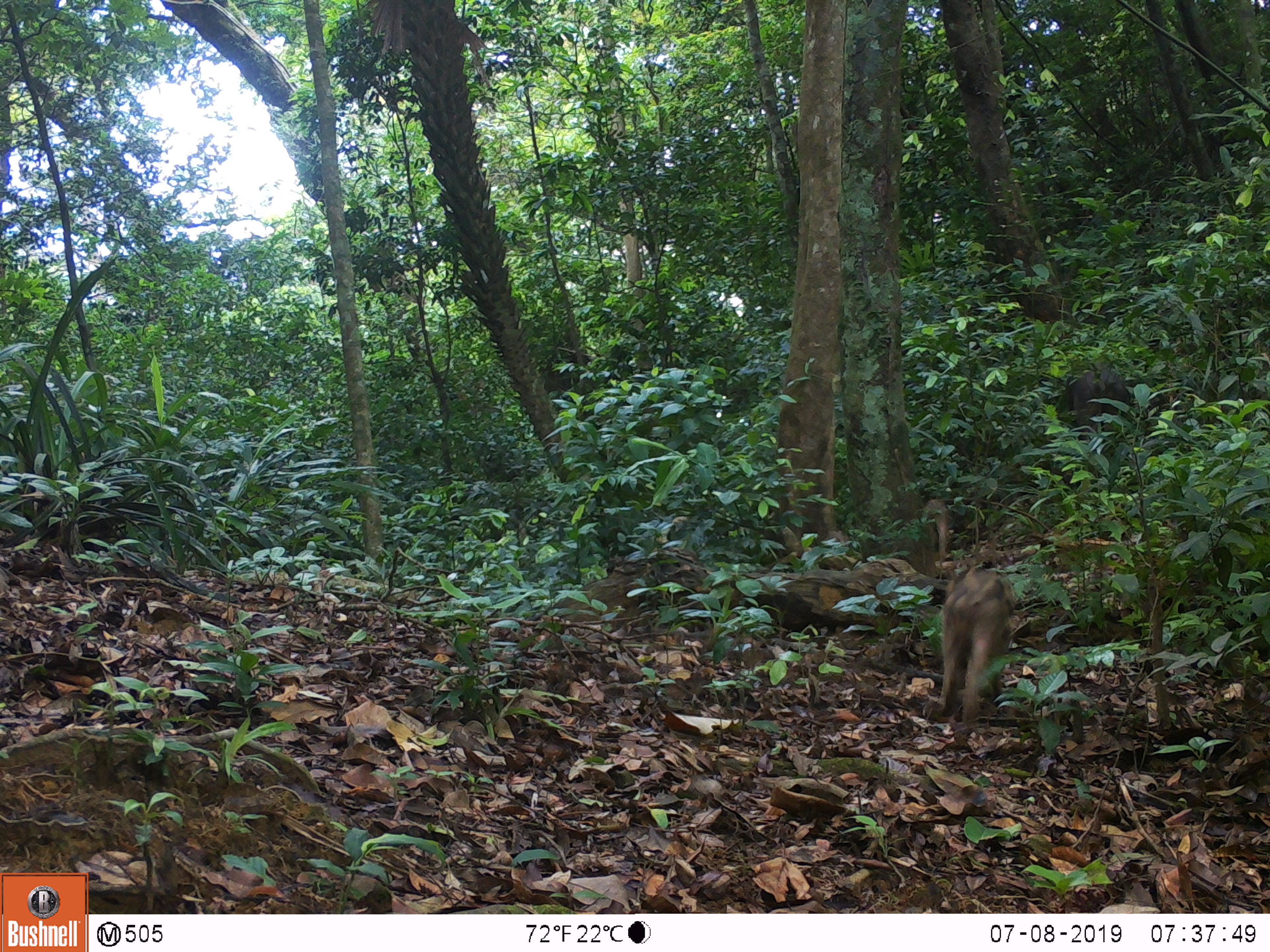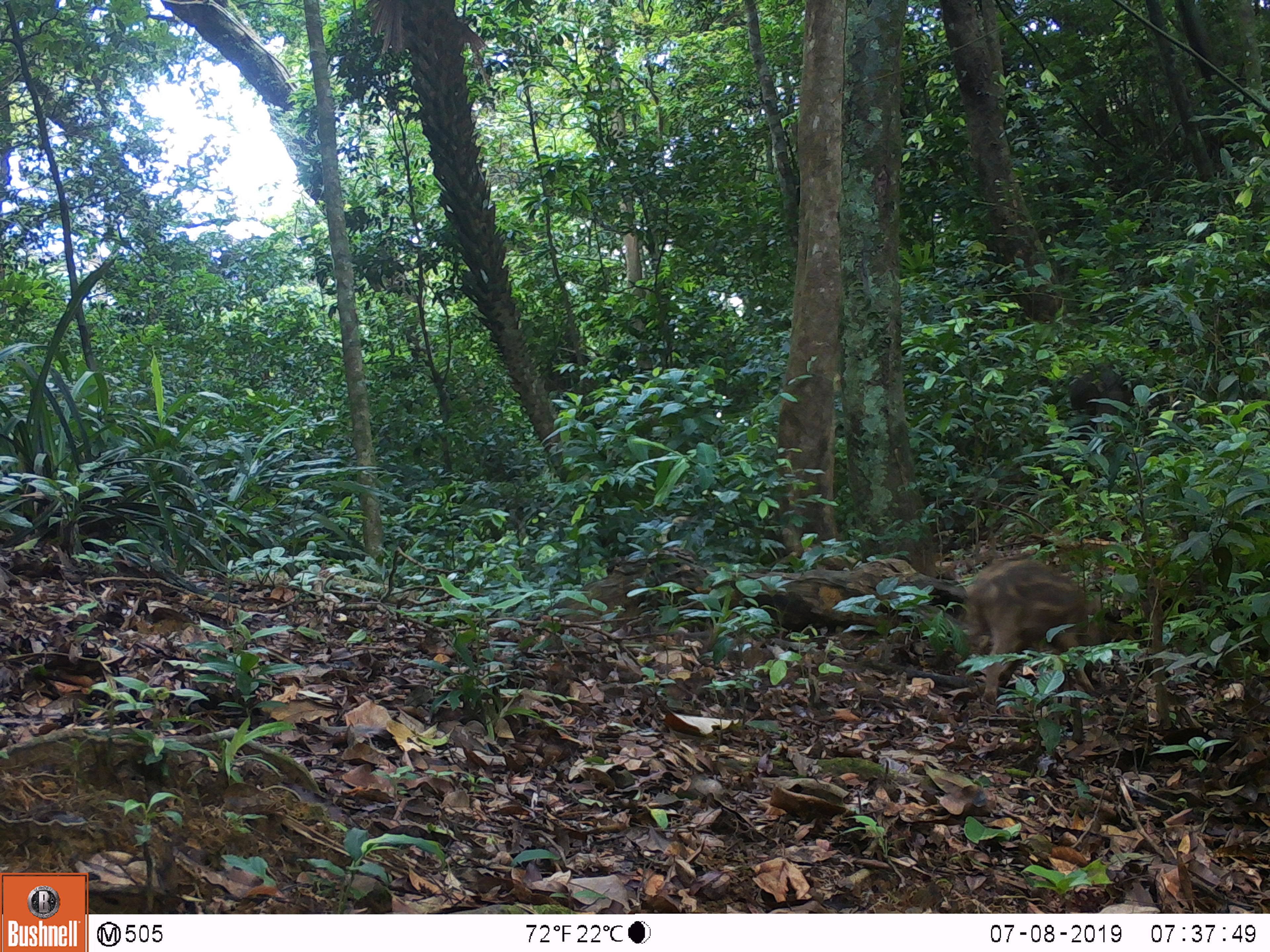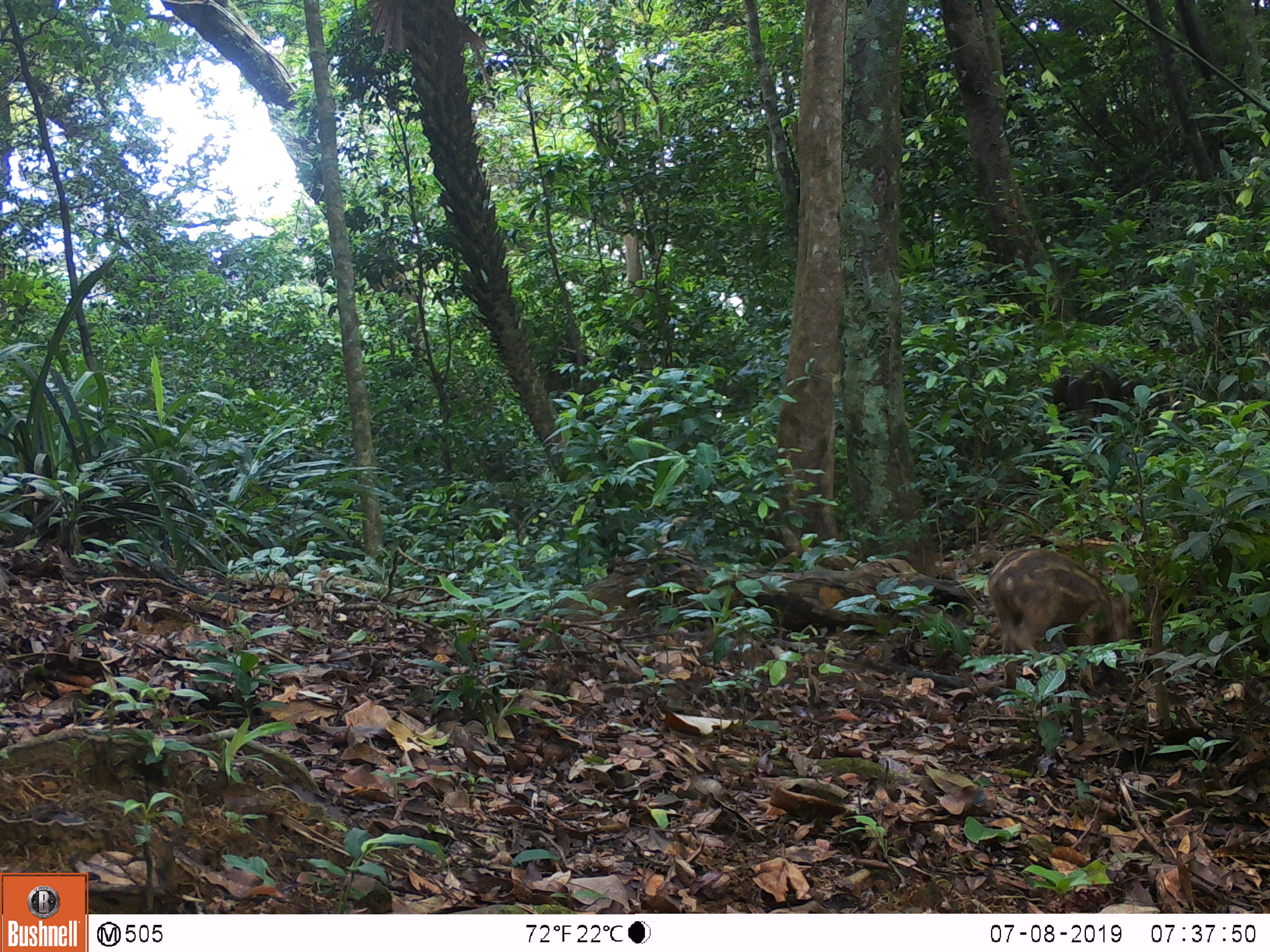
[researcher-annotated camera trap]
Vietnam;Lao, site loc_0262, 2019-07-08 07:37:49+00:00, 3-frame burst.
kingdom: Animalia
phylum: Chordata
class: Mammalia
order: Artiodactyla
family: Suidae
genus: Sus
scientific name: Sus scrofa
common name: eurasian wild pig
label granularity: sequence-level